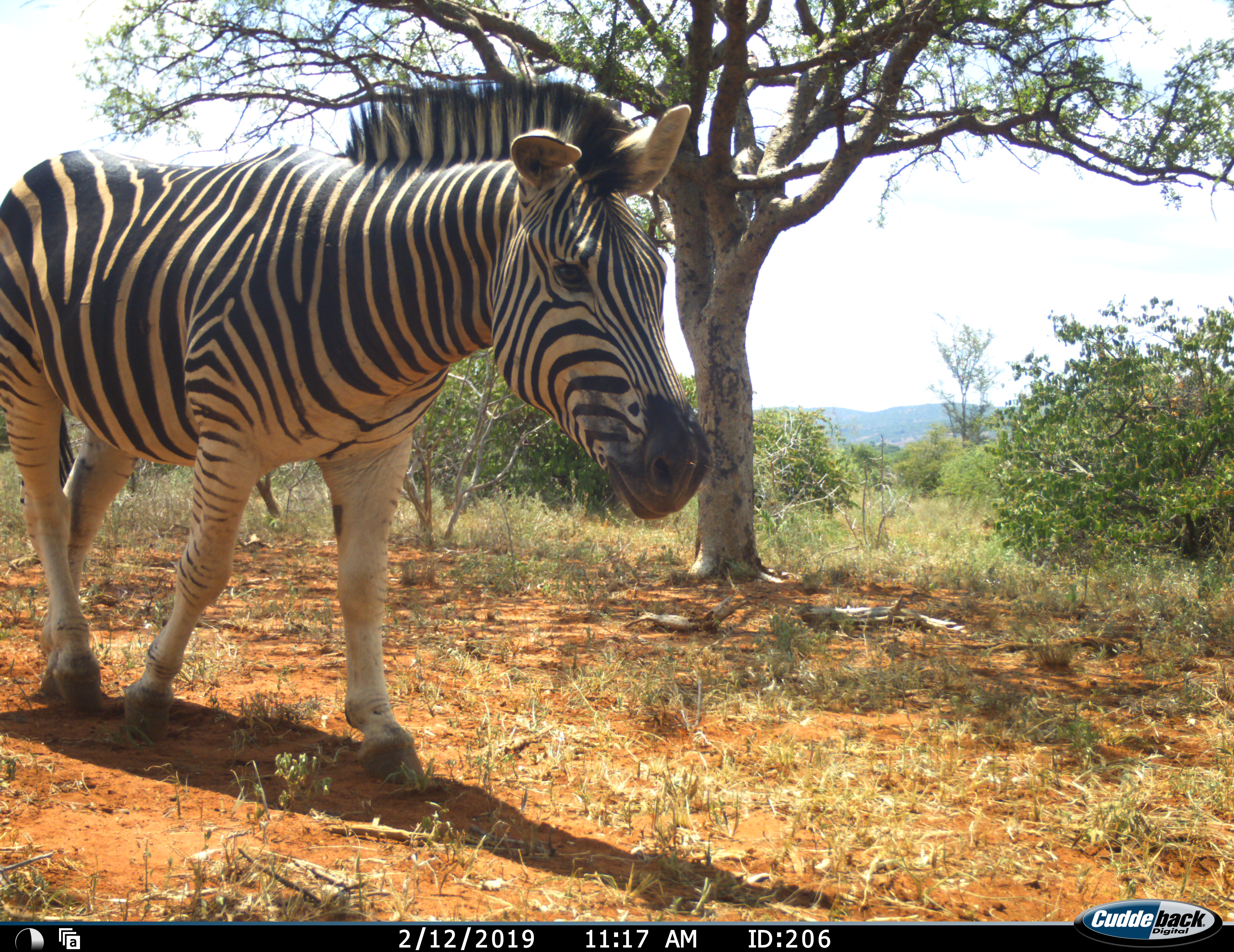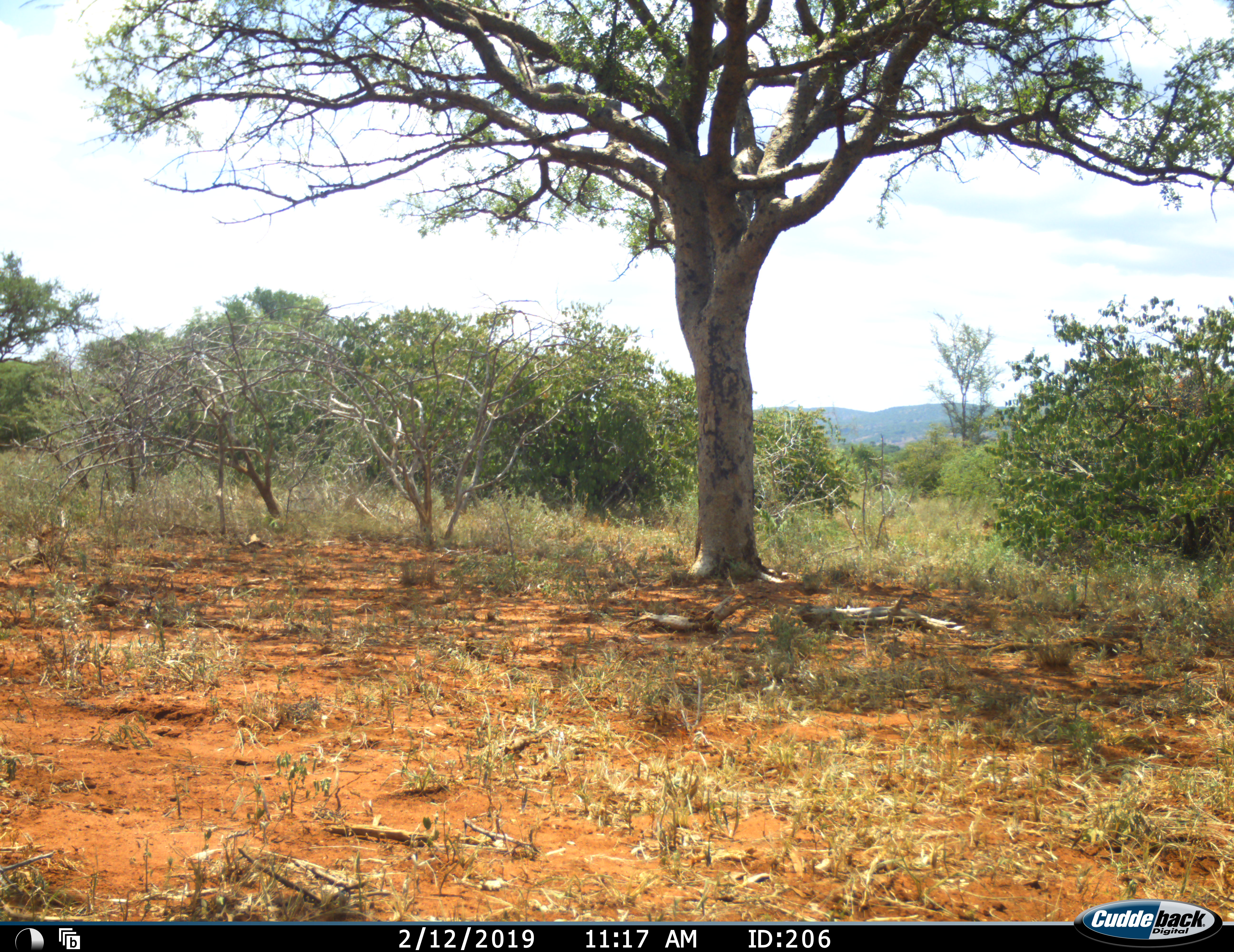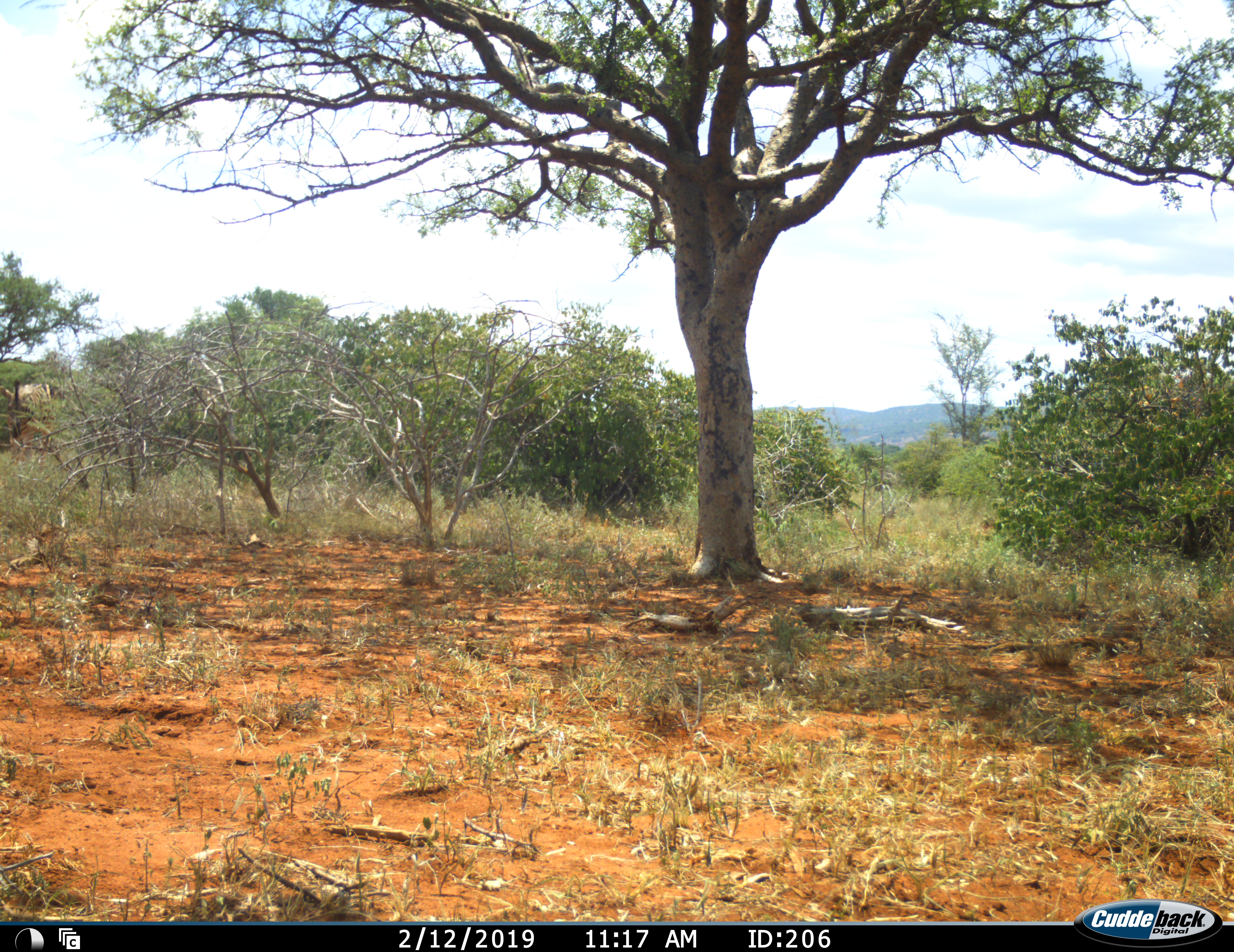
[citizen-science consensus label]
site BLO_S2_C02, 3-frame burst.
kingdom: Animalia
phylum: Chordata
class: Mammalia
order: Perissodactyla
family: Equidae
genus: Equus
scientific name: Equus quagga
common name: plains zebra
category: zebraplains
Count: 1.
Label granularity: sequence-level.